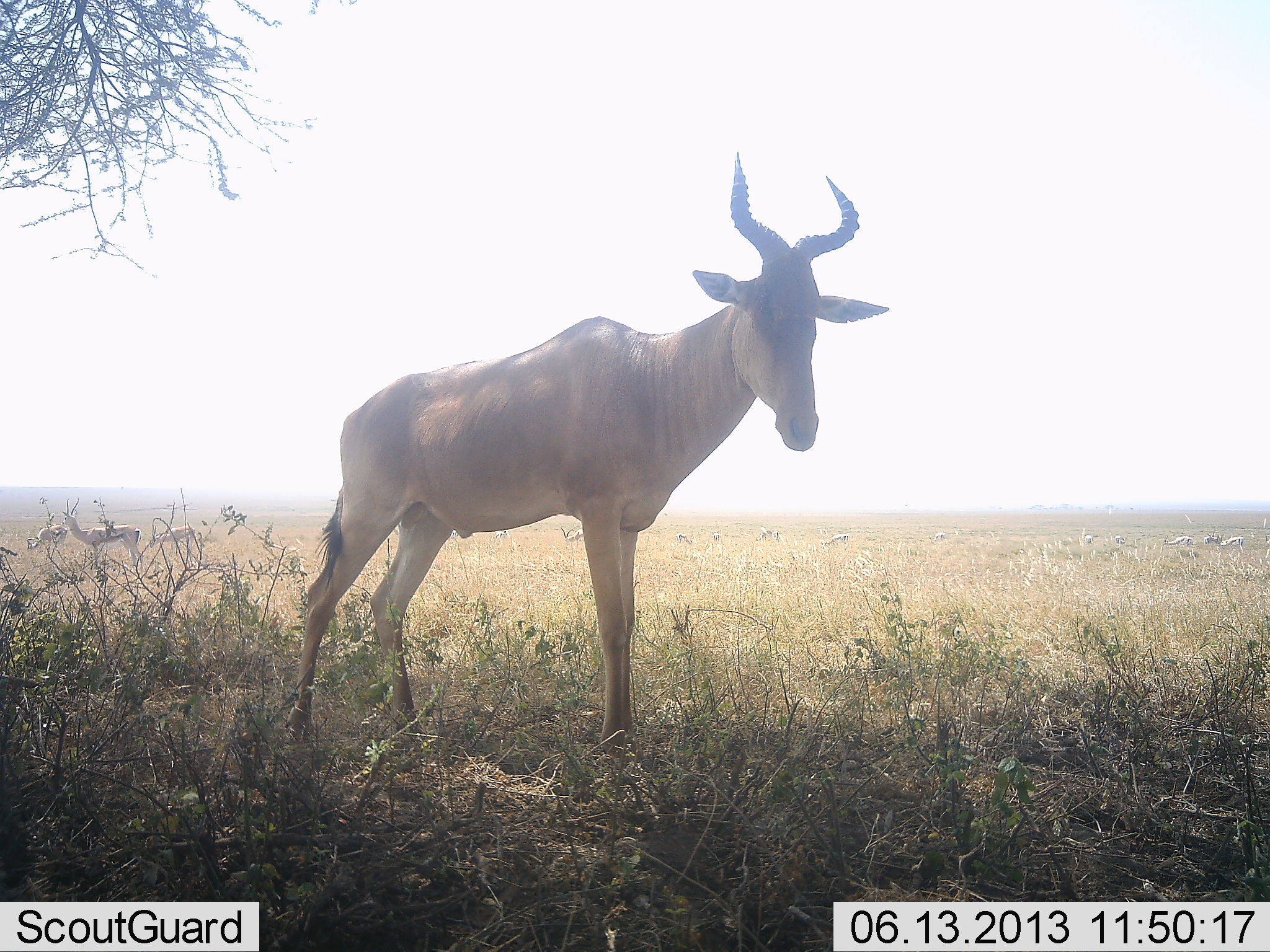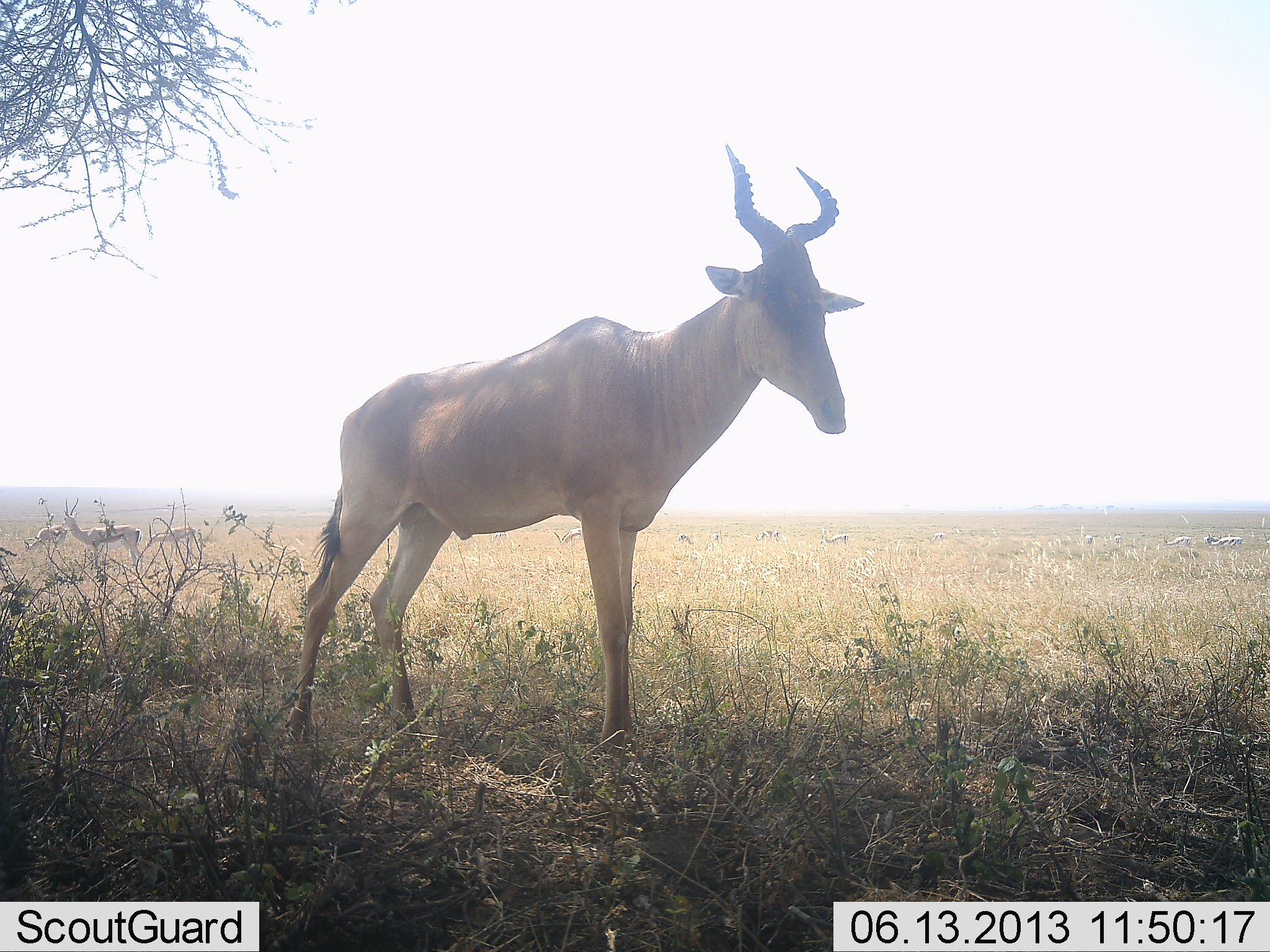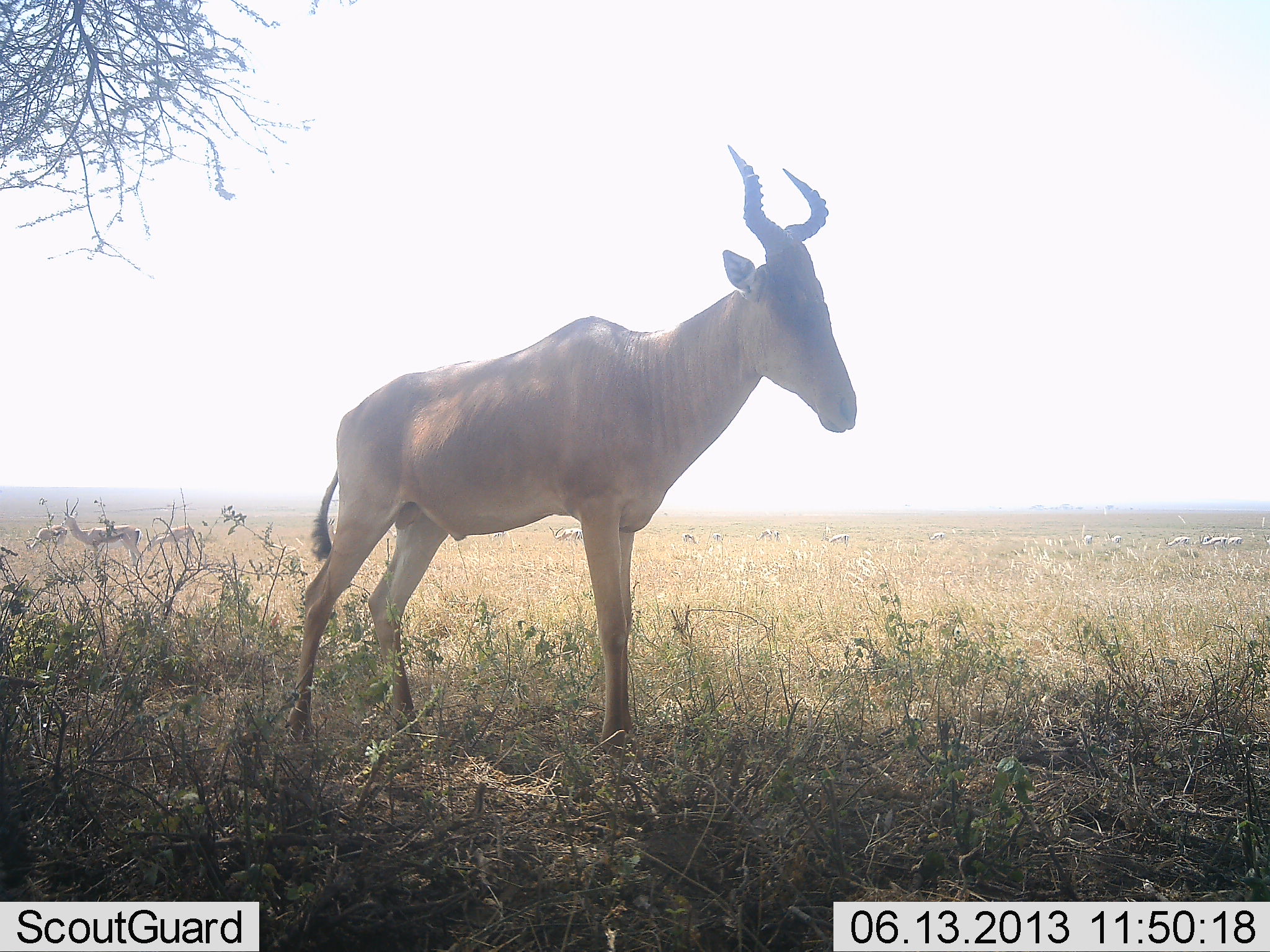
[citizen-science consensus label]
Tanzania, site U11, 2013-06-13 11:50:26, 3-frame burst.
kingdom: Animalia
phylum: Chordata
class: Mammalia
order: Artiodactyla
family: Bovidae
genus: Eudorcas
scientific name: Eudorcas thomsonii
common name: thomson's gazelle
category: gazellethomsons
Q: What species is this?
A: Gazellethomsons (thomson's gazelle) (Eudorcas thomsonii).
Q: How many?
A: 9.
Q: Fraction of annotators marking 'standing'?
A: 73%.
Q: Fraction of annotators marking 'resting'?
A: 0%.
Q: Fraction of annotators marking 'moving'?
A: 0%.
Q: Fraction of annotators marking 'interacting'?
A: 0%.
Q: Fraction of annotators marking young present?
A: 9%.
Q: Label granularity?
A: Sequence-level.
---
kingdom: Animalia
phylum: Chordata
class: Mammalia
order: Artiodactyla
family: Bovidae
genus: Alcelaphus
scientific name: Alcelaphus buselaphus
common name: hartebeest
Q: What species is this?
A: Hartebeest (Alcelaphus buselaphus).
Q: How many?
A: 1.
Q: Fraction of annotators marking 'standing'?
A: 100%.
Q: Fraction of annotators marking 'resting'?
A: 0%.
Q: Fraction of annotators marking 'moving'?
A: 0%.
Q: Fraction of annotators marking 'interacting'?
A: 0%.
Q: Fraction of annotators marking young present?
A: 0%.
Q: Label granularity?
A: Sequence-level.